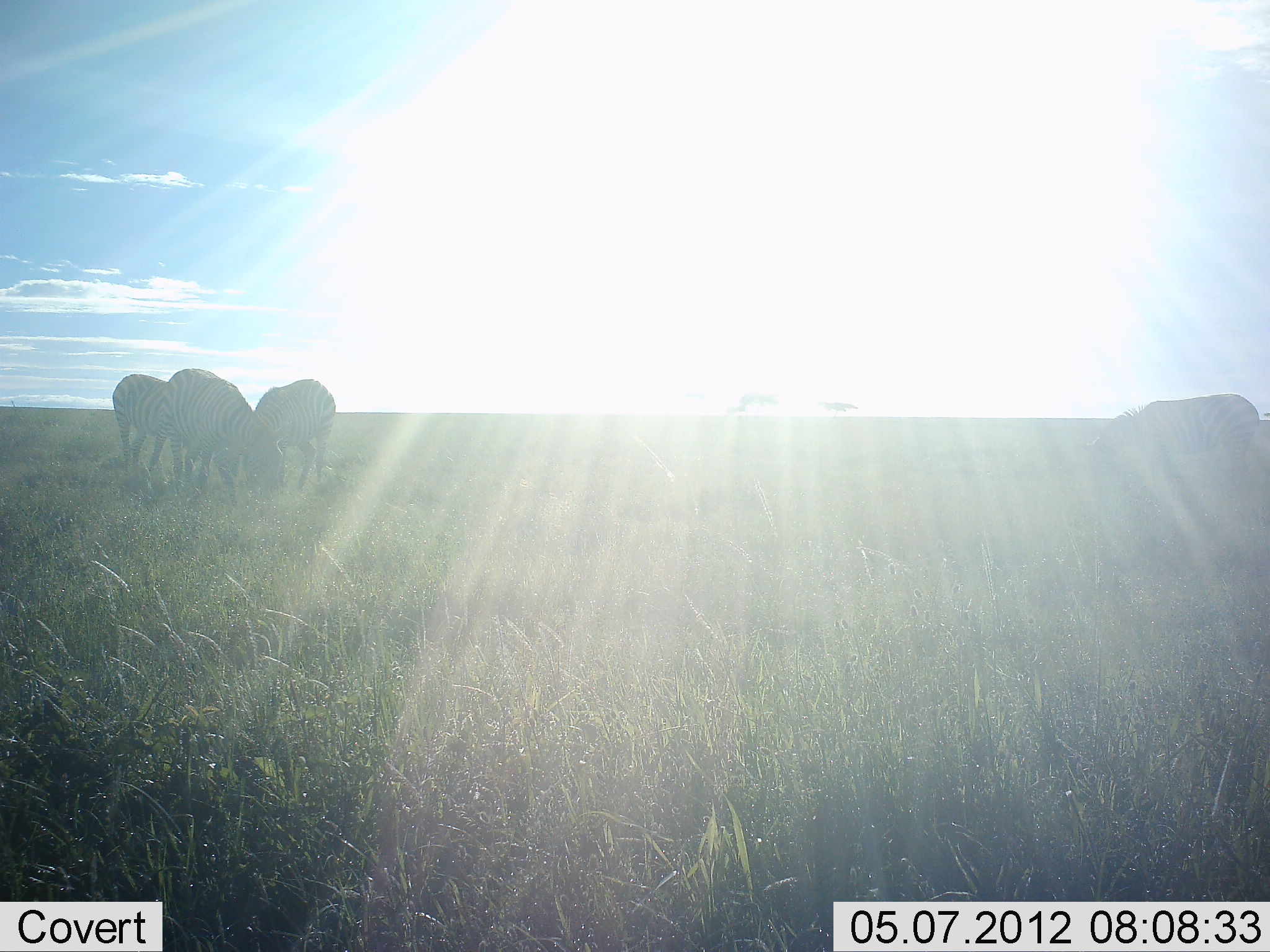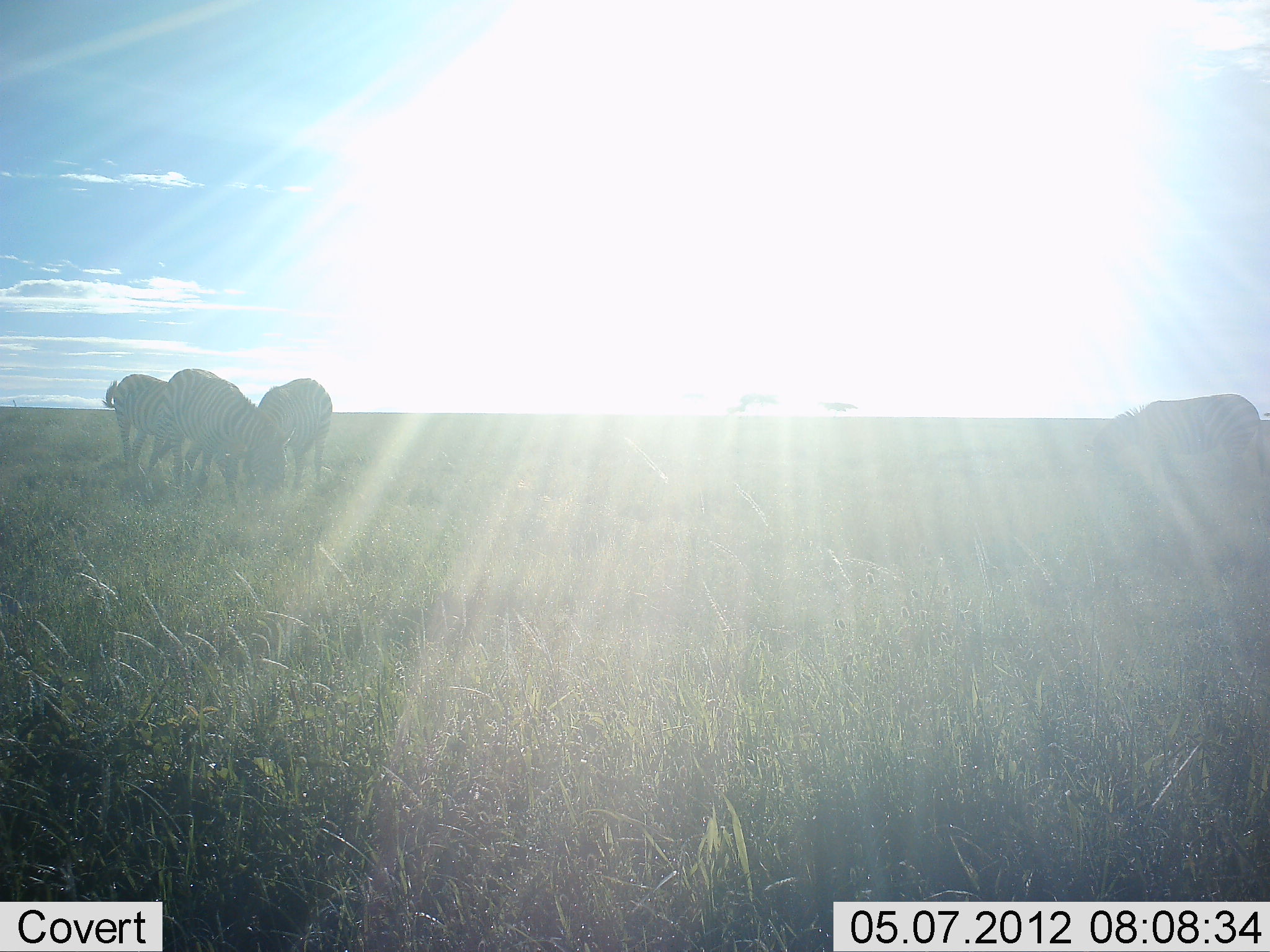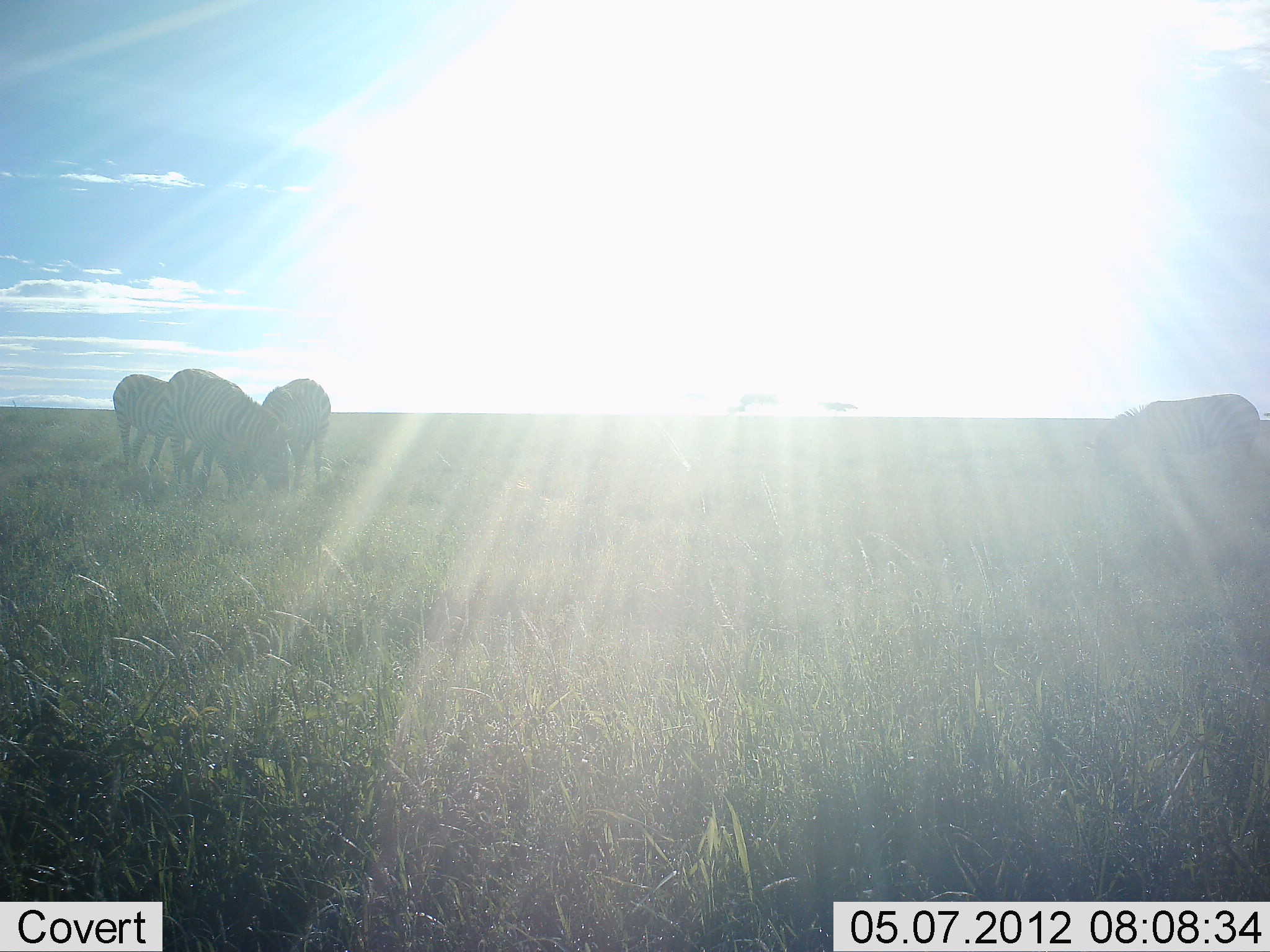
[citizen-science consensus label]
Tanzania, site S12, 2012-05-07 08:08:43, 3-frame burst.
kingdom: Animalia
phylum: Chordata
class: Mammalia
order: Perissodactyla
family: Equidae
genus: Equus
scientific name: Equus quagga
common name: plains zebra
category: zebra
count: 4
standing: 26%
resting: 0%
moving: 5%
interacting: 0%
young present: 0%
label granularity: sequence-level